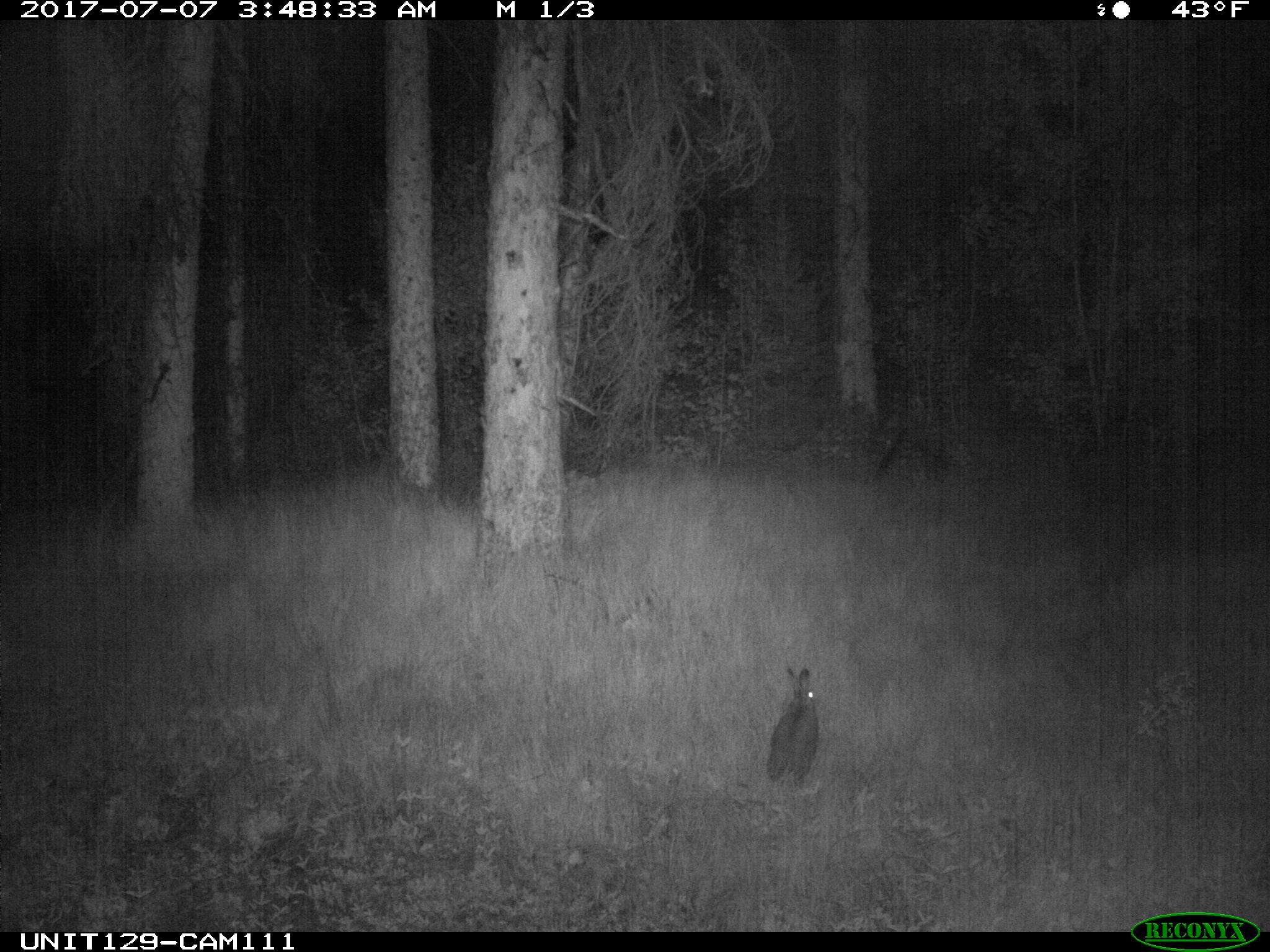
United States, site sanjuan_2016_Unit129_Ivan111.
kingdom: Animalia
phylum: Chordata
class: Mammalia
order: Lagomorpha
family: Leporidae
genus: Lepus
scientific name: Lepus americanus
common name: snowshoe hare